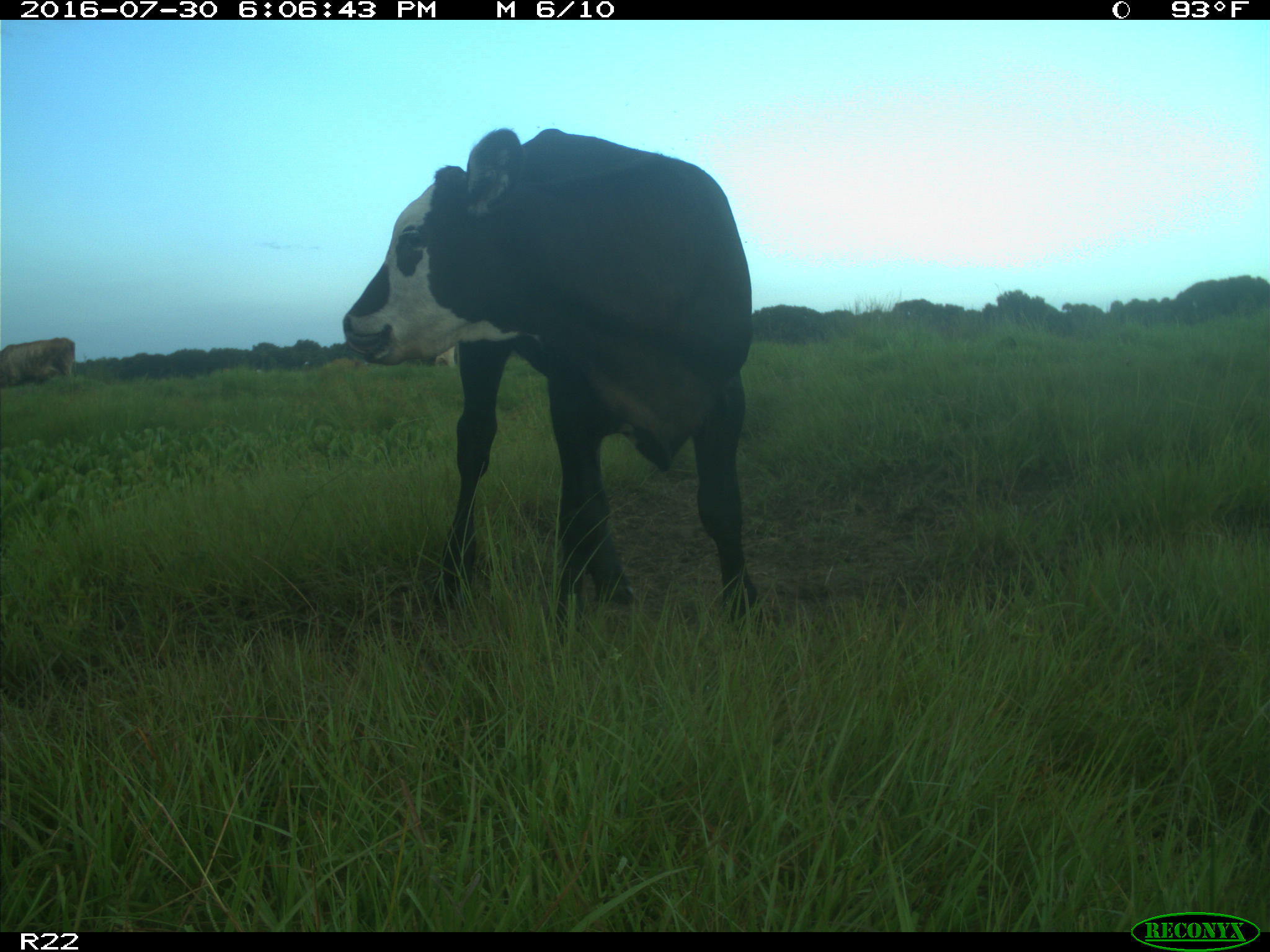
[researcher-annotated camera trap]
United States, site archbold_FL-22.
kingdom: Animalia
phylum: Chordata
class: Mammalia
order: Artiodactyla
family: Bovidae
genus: Bos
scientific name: Bos taurus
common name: domestic cow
Bos taurus (domestic cow).